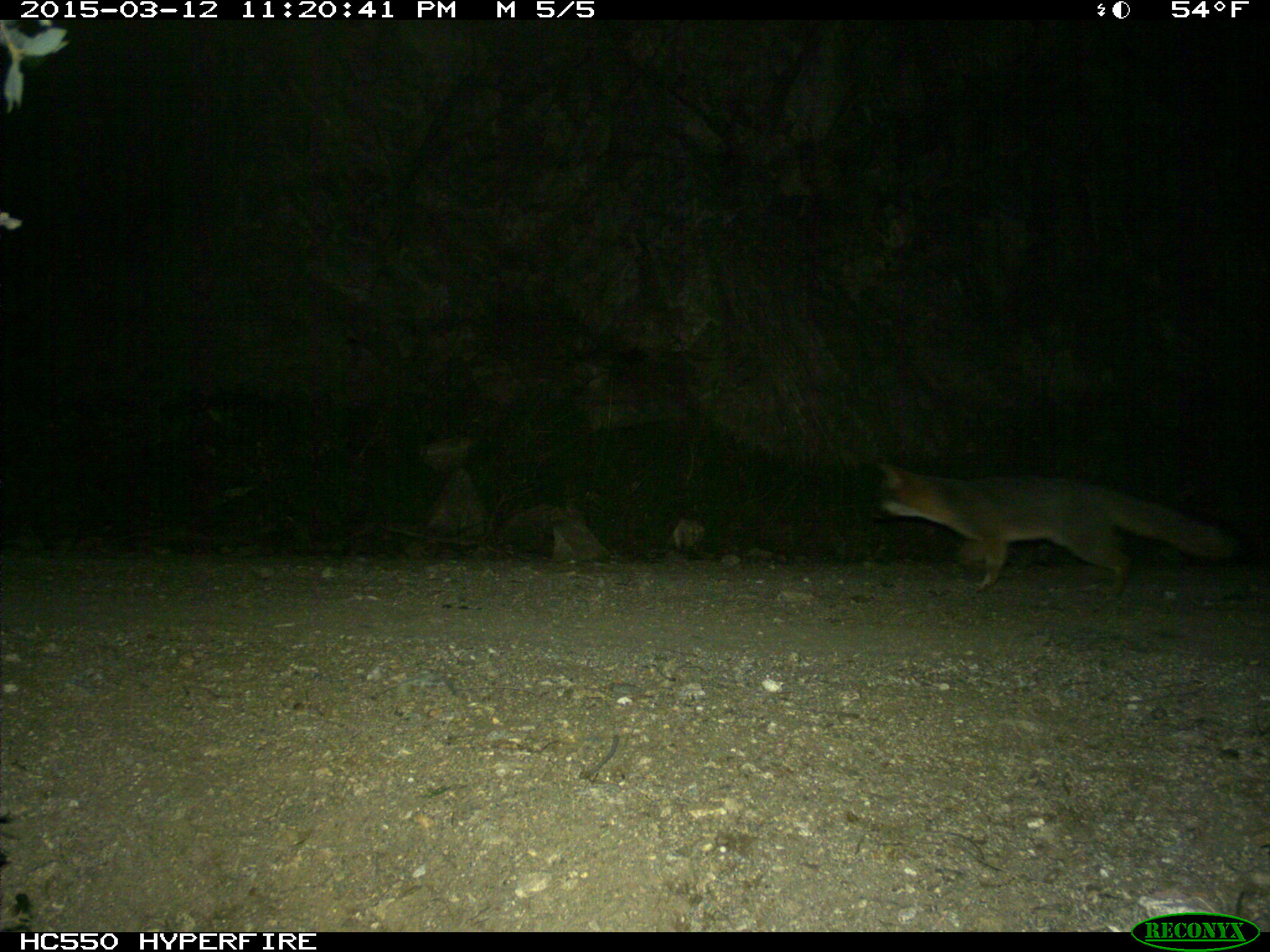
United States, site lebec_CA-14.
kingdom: Animalia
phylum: Chordata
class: Mammalia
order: Carnivora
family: Canidae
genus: Urocyon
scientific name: Urocyon cinereoargenteus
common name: gray fox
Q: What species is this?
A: Urocyon cinereoargenteus (gray fox).